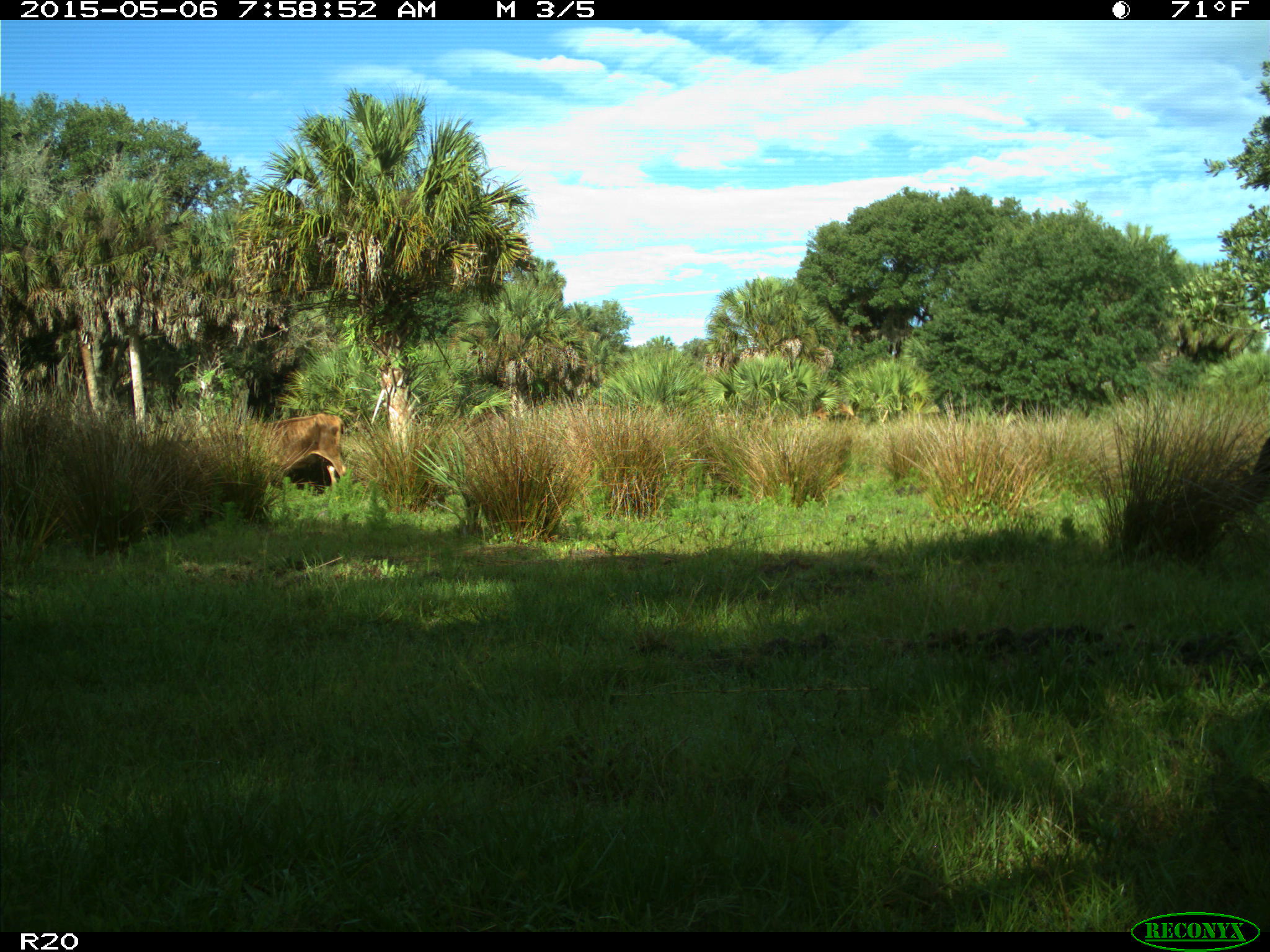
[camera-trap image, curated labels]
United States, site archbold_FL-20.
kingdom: Animalia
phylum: Chordata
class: Mammalia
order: Artiodactyla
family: Bovidae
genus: Bos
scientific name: Bos taurus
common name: domestic cow